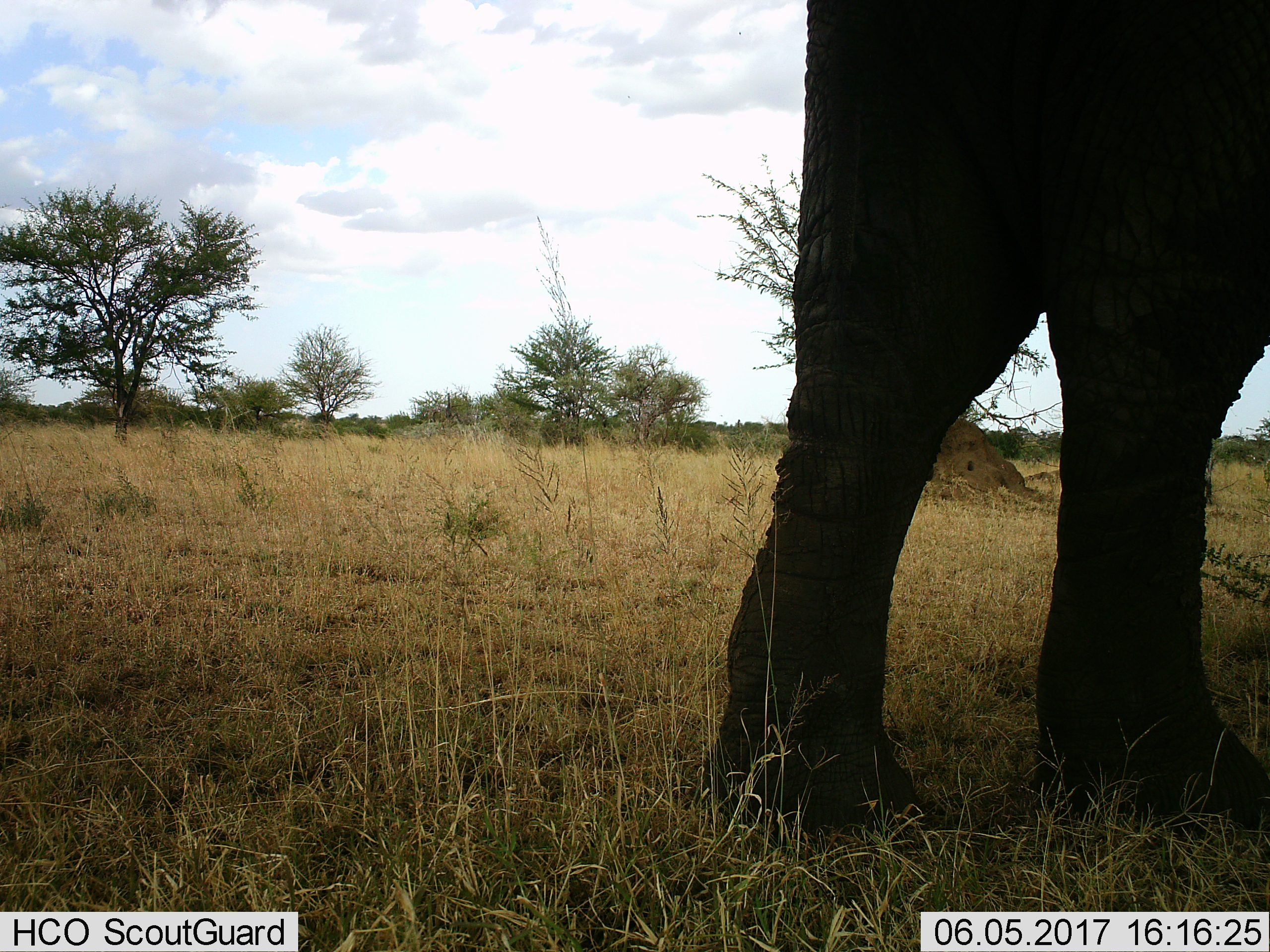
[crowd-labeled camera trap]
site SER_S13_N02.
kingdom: Animalia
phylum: Chordata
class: Mammalia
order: Proboscidea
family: Elephantidae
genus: Loxodonta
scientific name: Loxodonta africana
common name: african bush elephant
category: elephant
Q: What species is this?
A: Elephant (african bush elephant) (Loxodonta africana).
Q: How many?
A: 1.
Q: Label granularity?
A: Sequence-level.